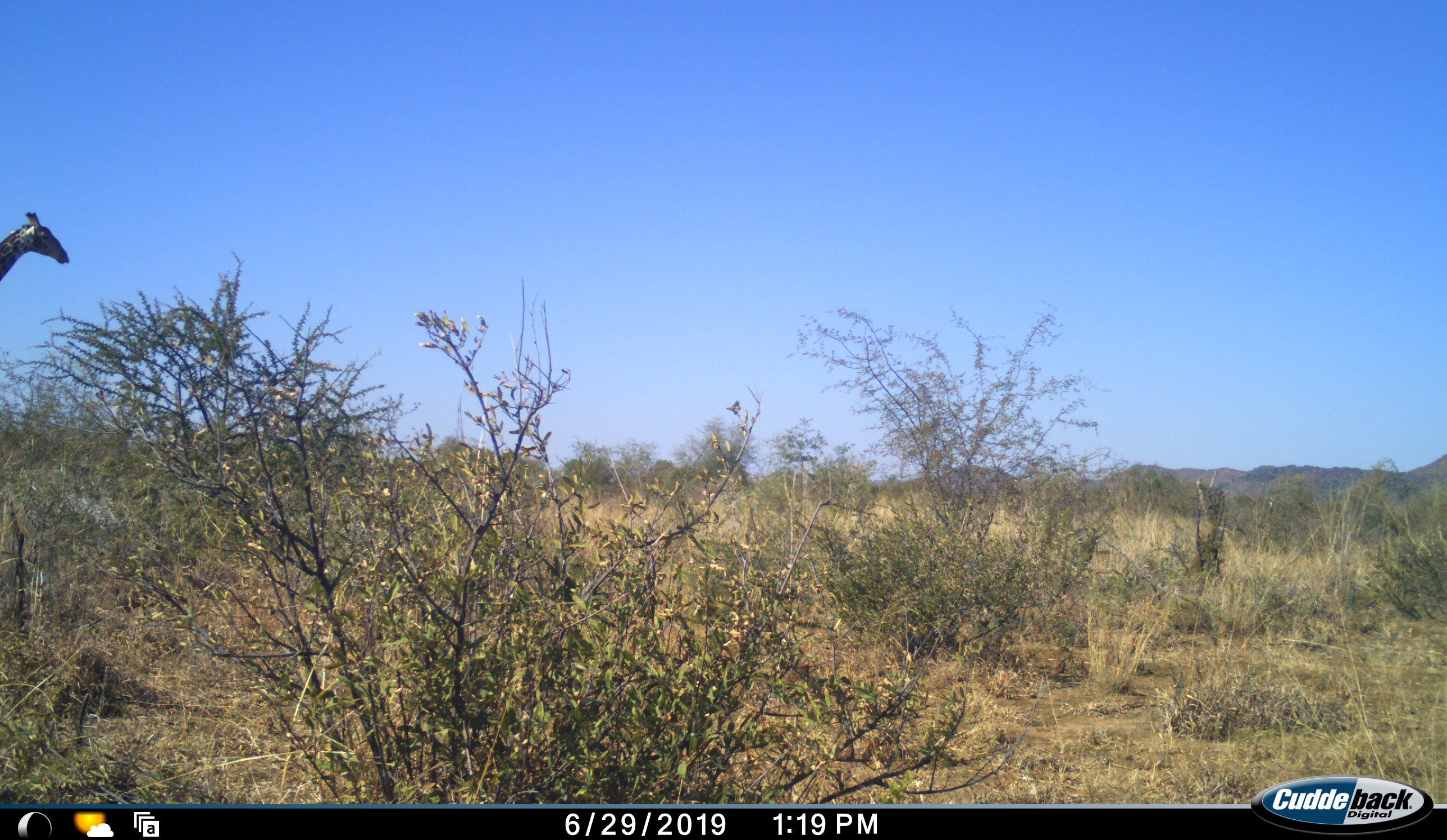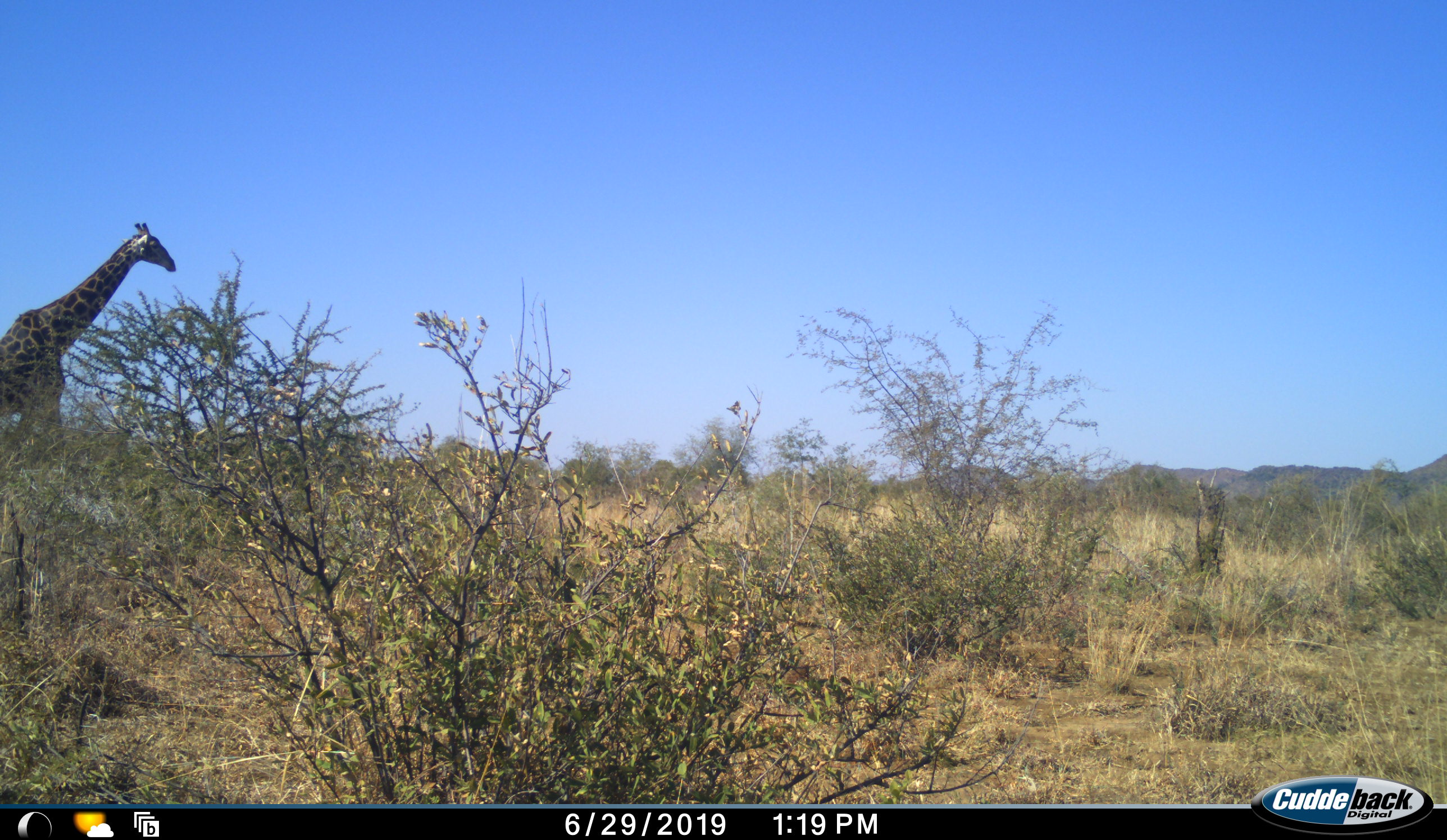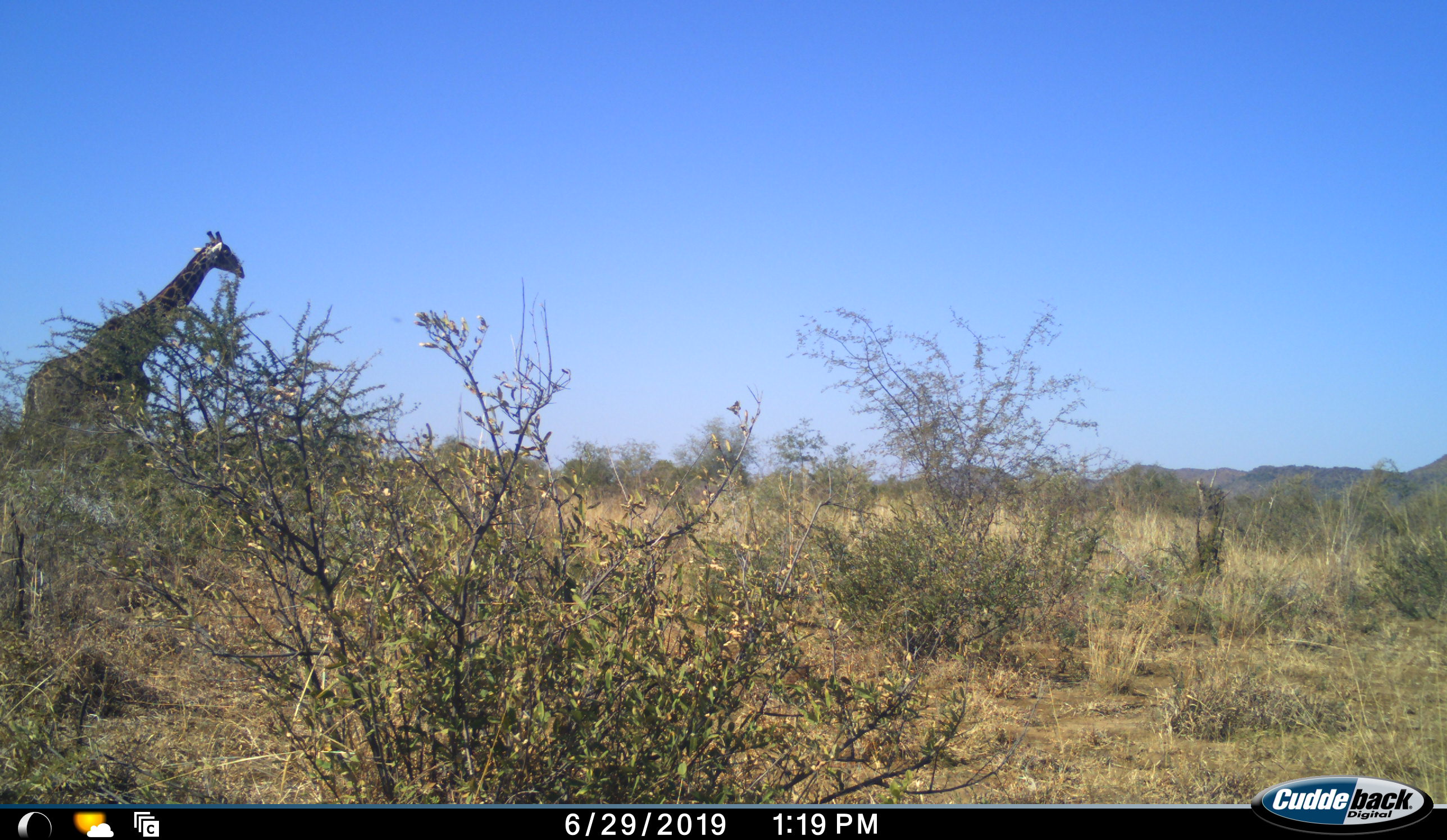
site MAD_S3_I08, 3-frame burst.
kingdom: Animalia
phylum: Chordata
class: Mammalia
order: Artiodactyla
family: Giraffidae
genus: Giraffa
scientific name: Giraffa camelopardalis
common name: giraffe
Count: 1.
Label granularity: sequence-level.